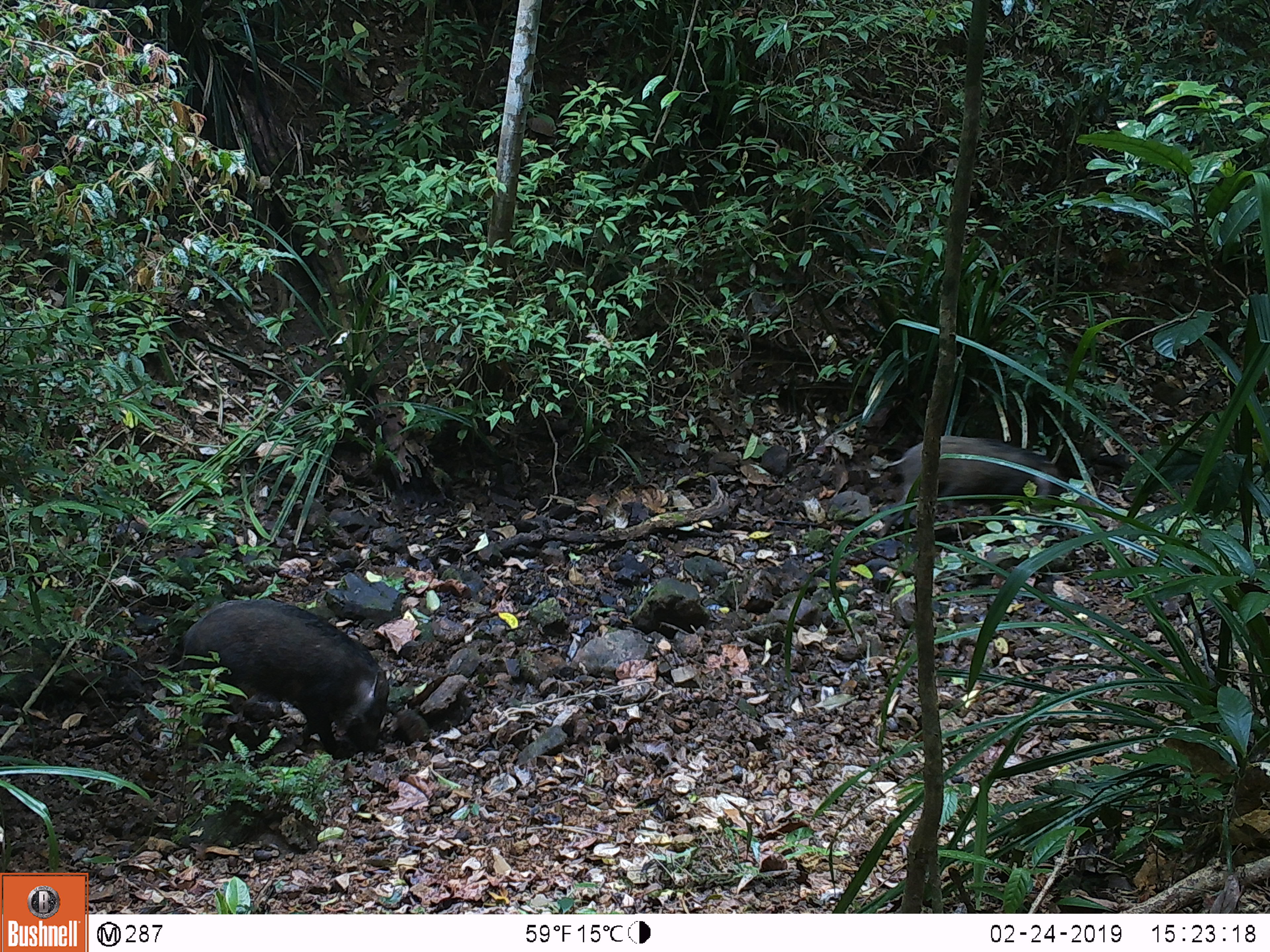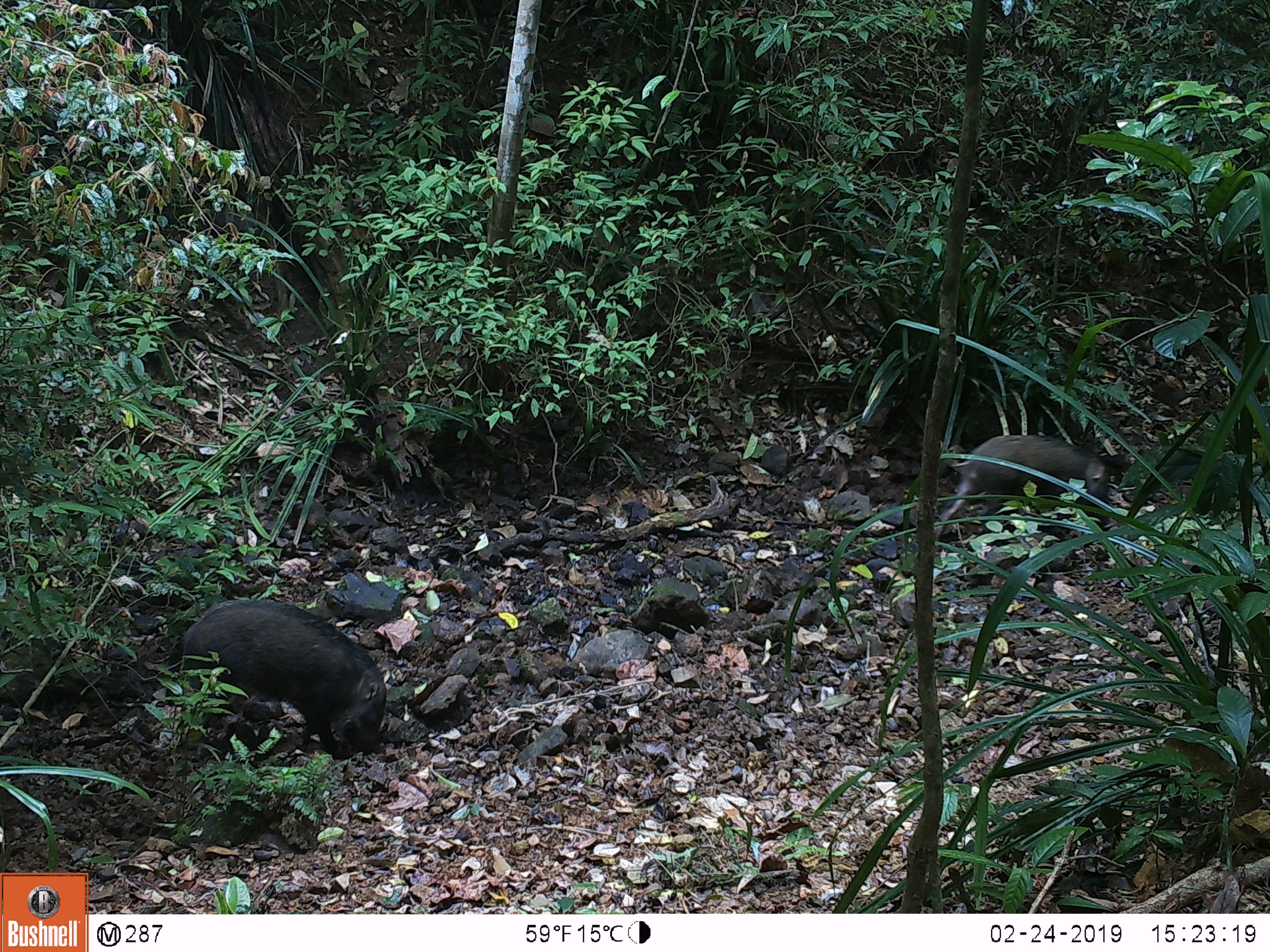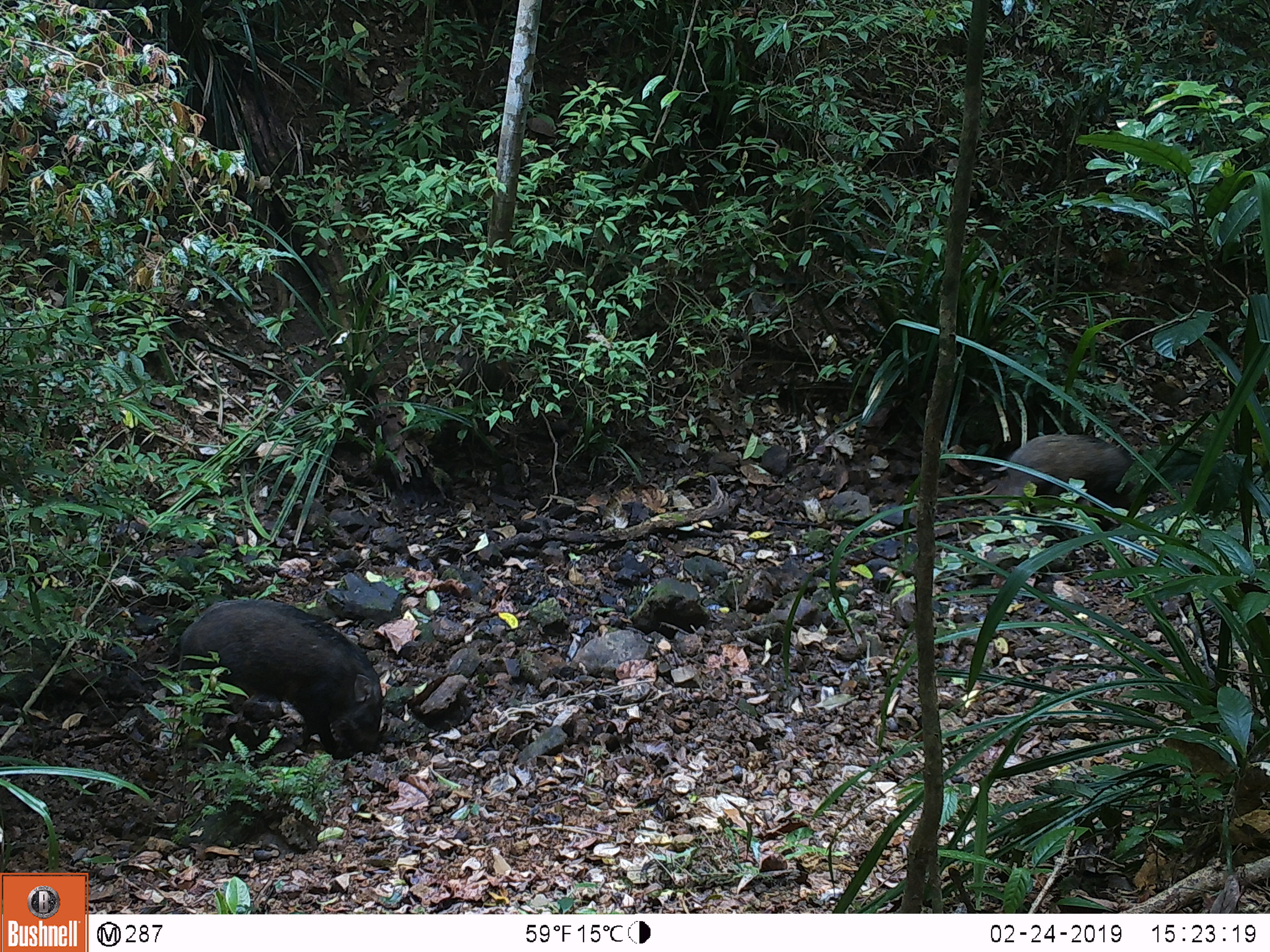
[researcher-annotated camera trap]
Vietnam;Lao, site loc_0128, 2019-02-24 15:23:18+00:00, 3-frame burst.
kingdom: Animalia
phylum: Chordata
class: Mammalia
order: Artiodactyla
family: Suidae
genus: Sus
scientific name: Sus scrofa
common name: eurasian wild pig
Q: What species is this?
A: Eurasian wild pig (Sus scrofa).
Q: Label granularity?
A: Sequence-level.